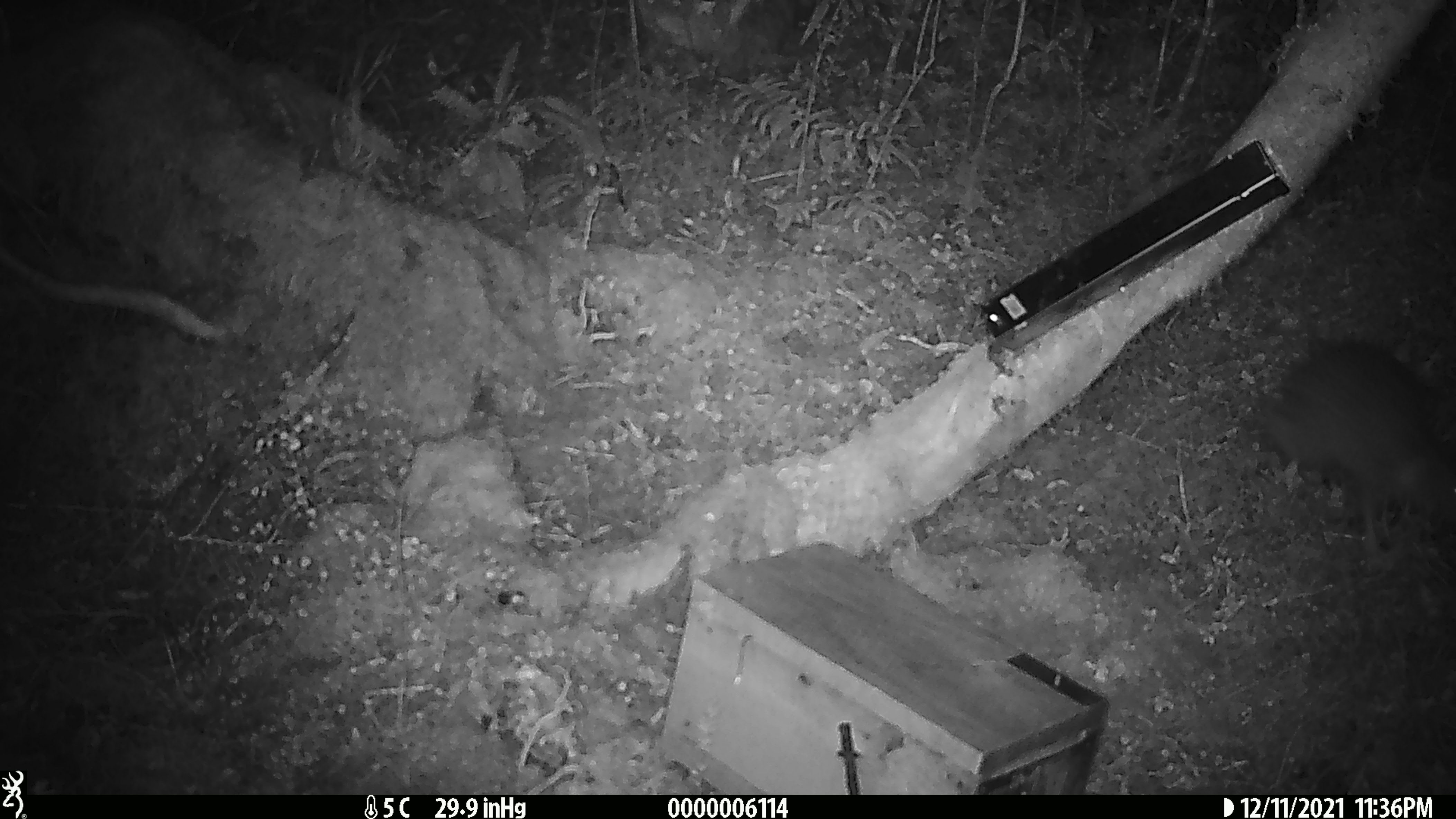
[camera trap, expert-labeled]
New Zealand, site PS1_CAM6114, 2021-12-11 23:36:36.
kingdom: Animalia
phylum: Chordata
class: Aves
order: Apterygiformes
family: Apterygidae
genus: Apteryx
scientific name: Apteryx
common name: kiwi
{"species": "kiwi (Apteryx)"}